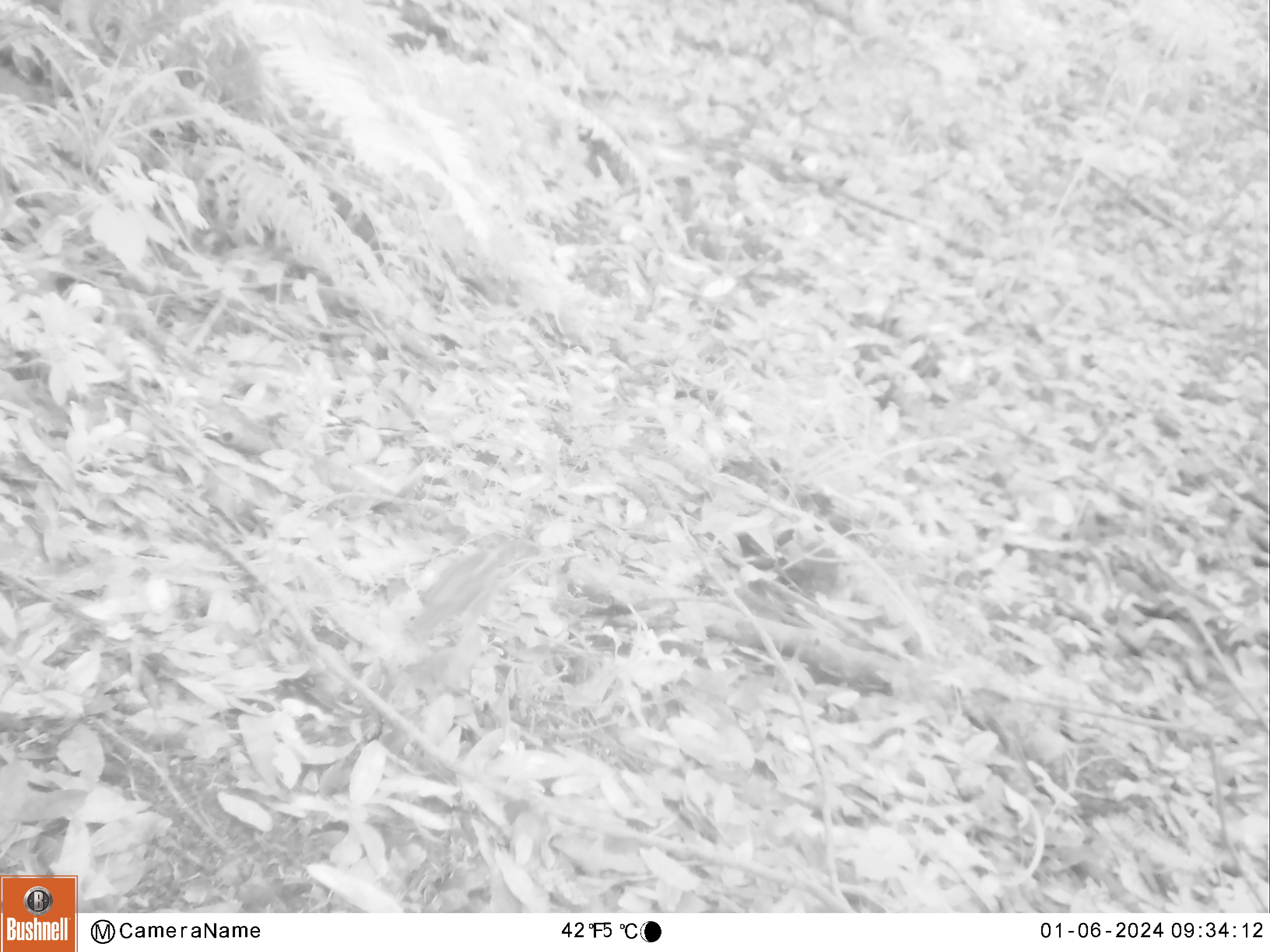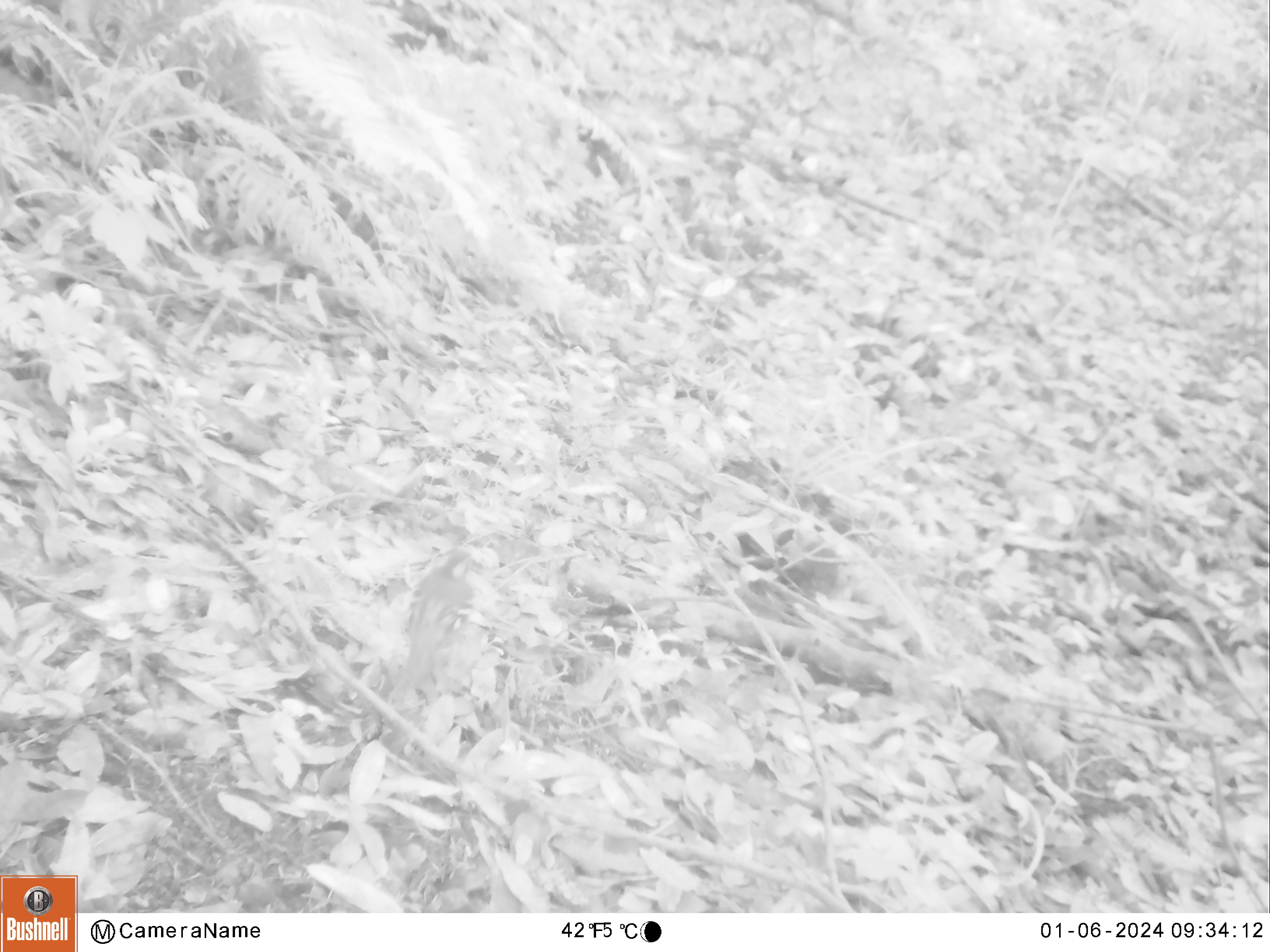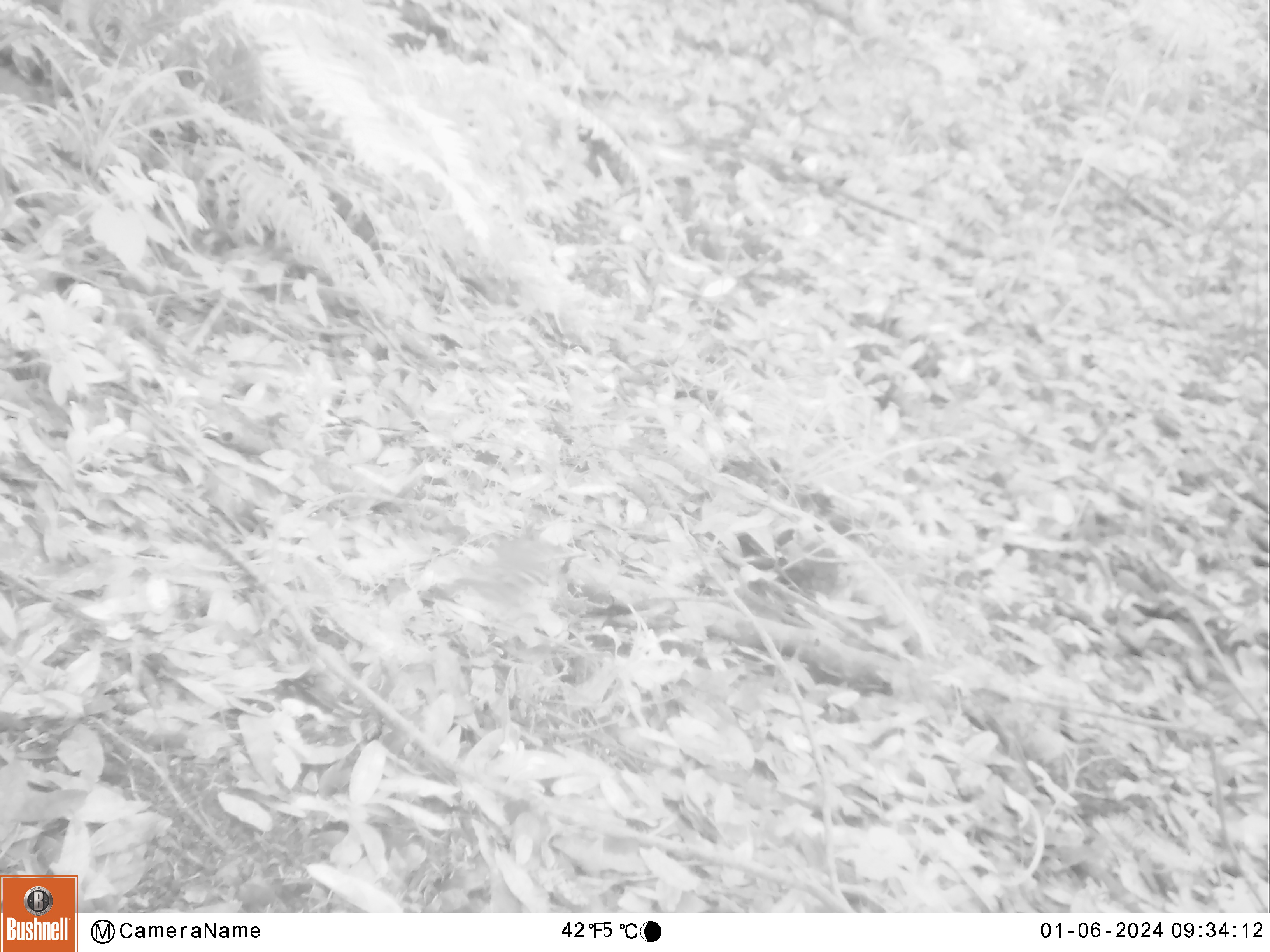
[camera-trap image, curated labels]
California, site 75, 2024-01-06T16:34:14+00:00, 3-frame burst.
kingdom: Animalia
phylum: Chordata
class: Aves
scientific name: Aves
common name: bird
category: unknown bird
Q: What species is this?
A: Unknown bird (bird) (Aves).